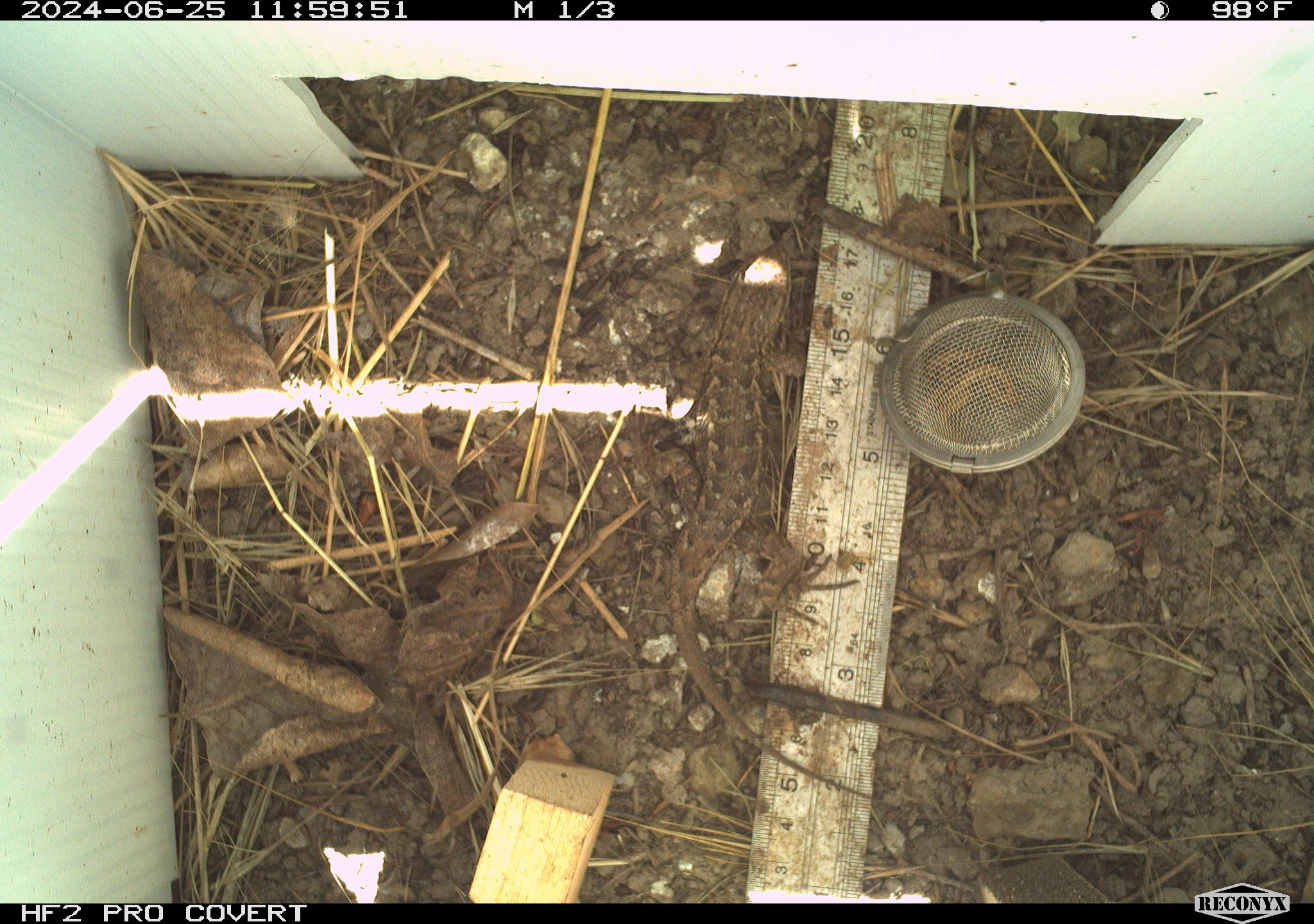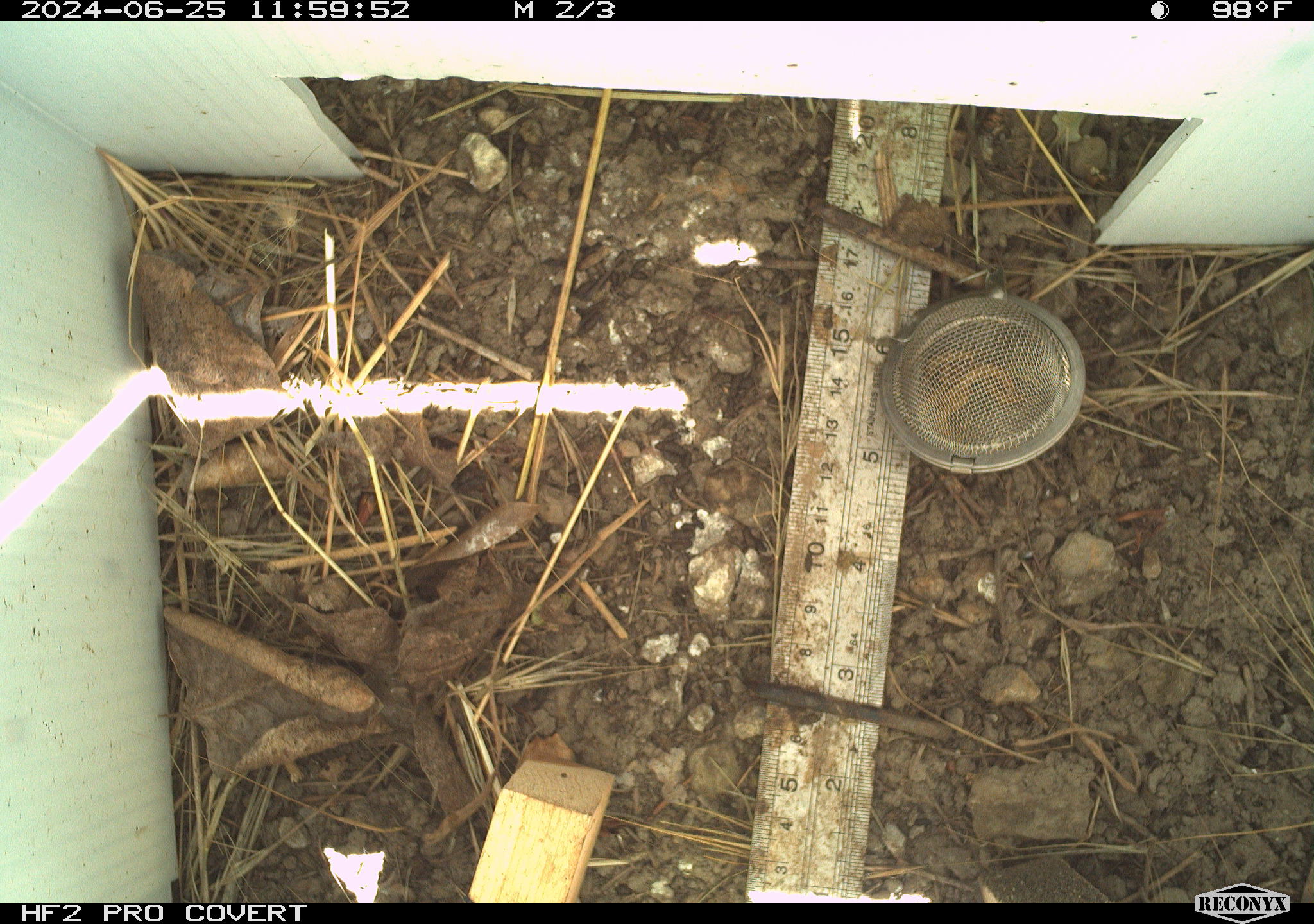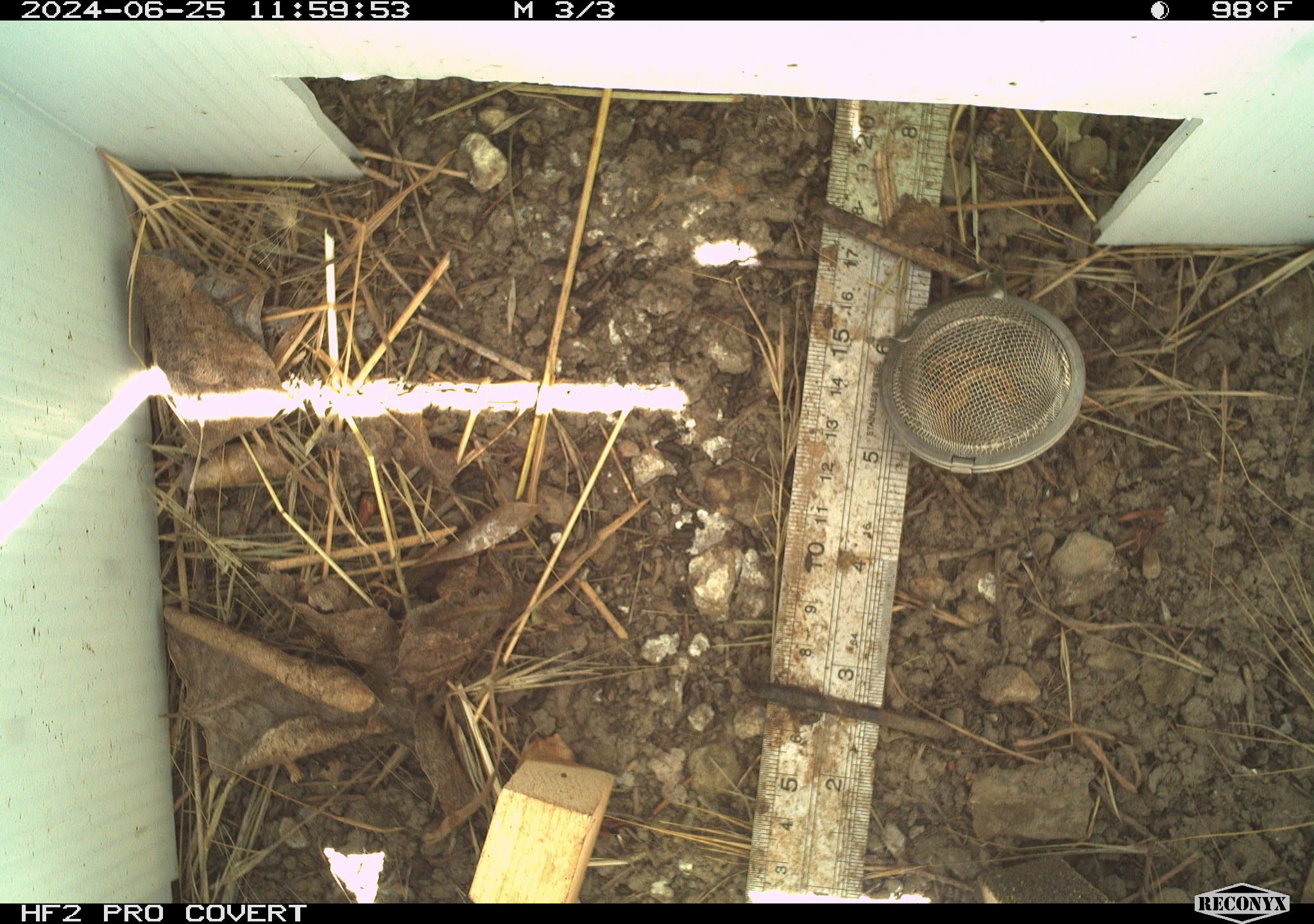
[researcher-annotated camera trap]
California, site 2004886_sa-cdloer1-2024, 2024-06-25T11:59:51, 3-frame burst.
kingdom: Animalia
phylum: Chordata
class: Reptilia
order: Squamata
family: Phrynosomatidae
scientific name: Phrynosomatidae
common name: phrynosomatid lizards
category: phrynosomatidae family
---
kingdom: Animalia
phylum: Chordata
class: Mammalia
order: Rodentia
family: Cricetidae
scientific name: Arvicolinae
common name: voles, lemmings, and muskrats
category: arvicolinae subfamily